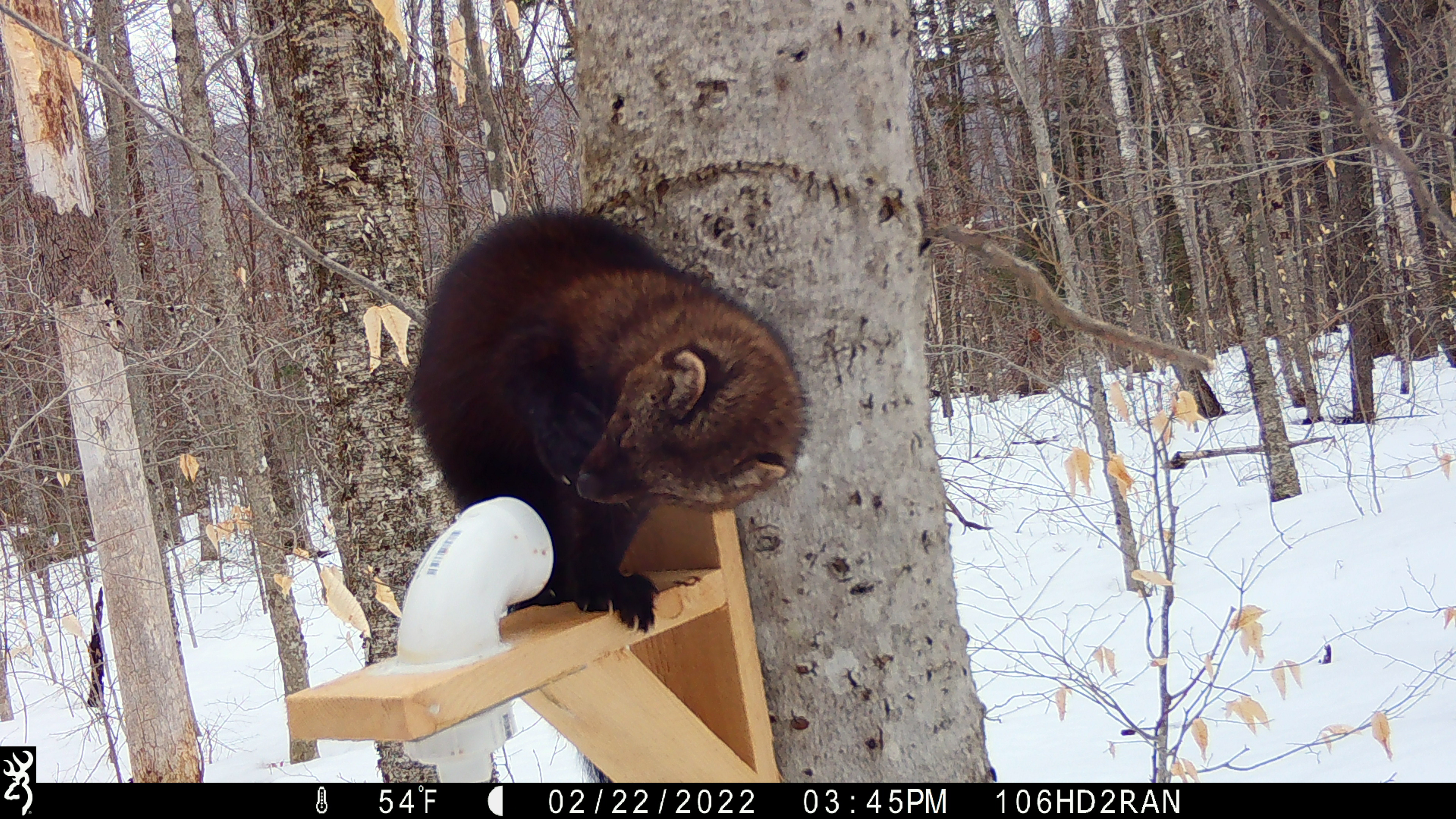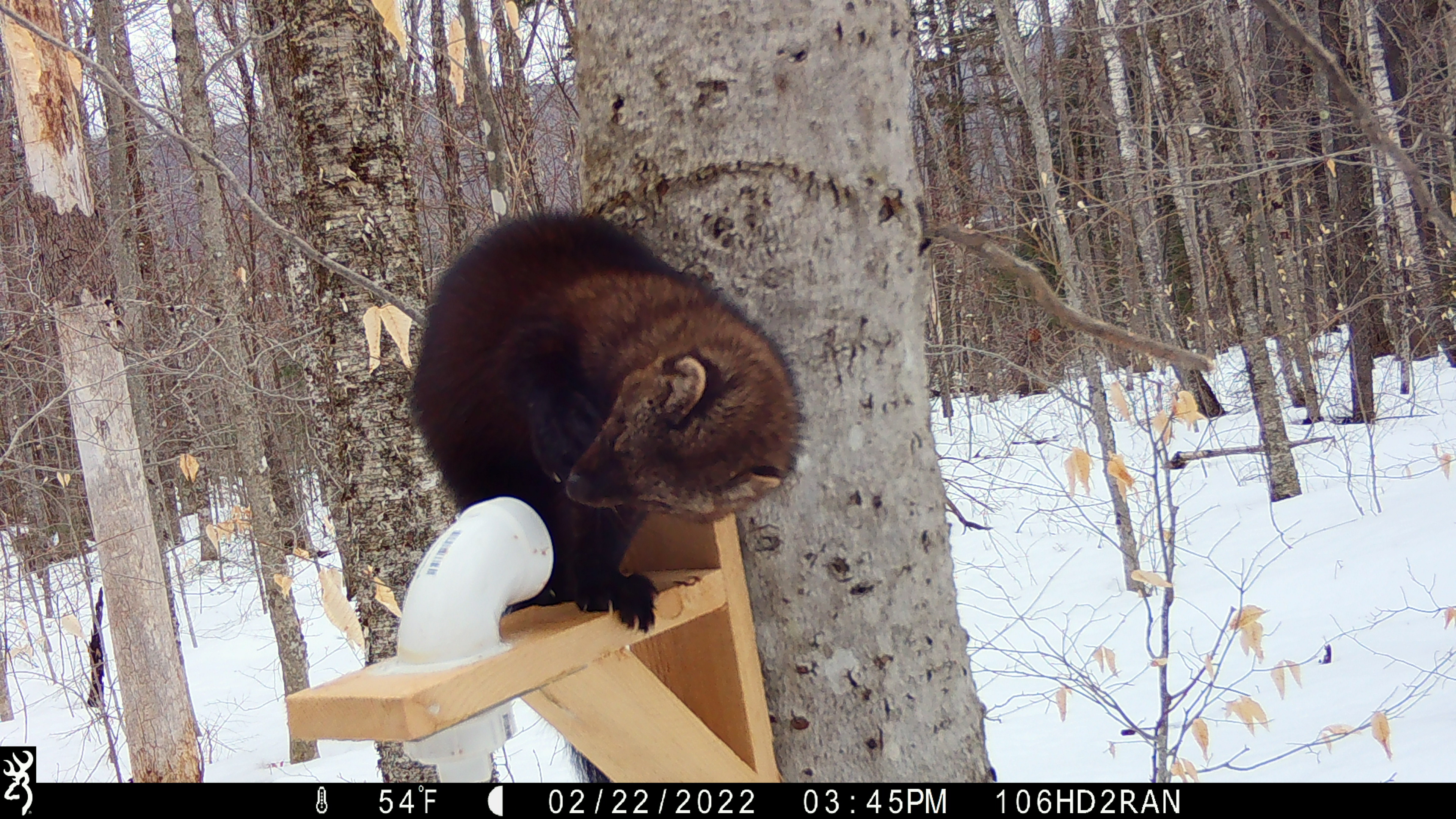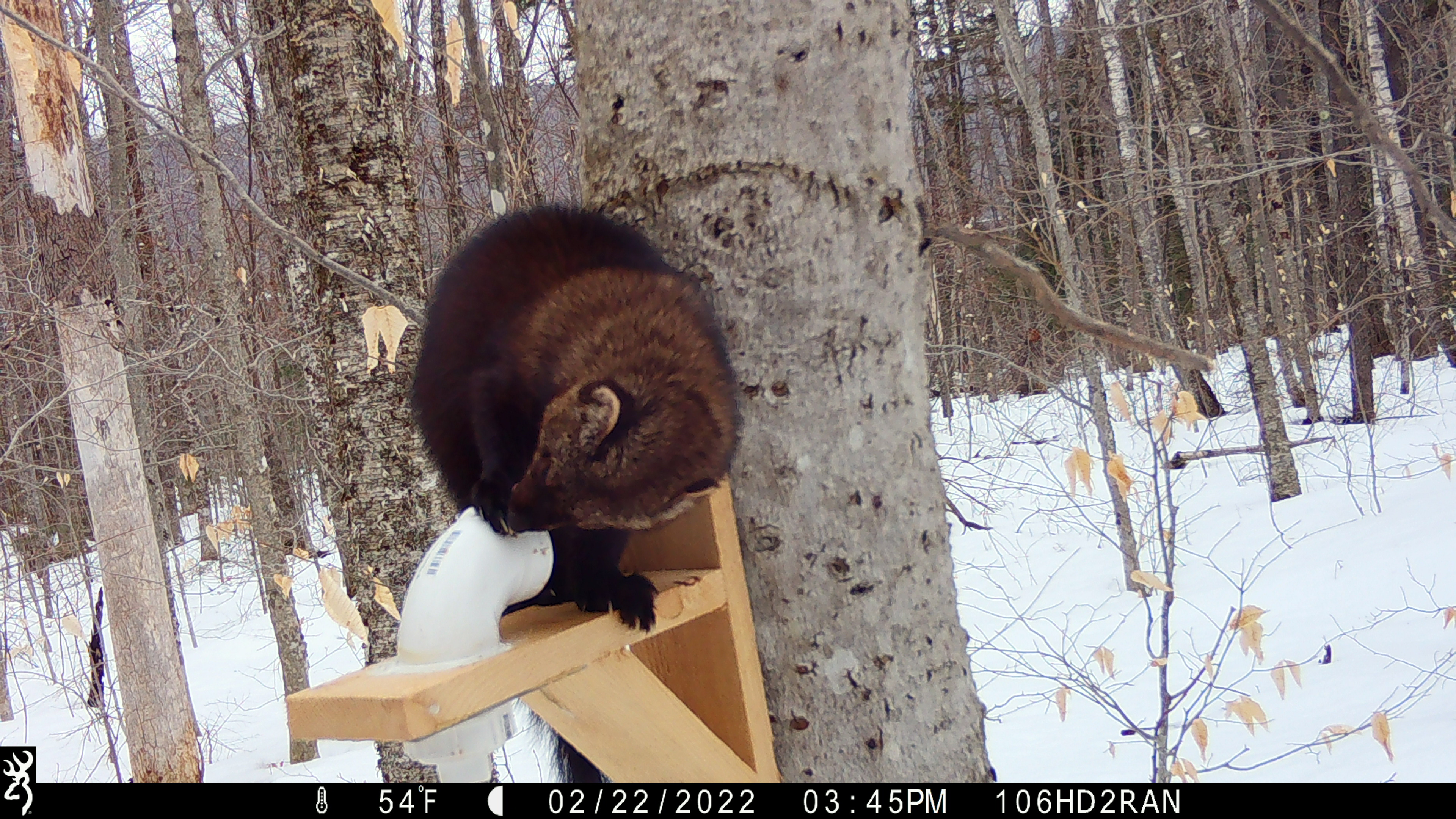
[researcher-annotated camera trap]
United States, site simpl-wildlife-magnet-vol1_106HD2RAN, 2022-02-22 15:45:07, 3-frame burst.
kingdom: Animalia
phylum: Chordata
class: Mammalia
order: Carnivora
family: Mustelidae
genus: Pekania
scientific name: Pekania pennanti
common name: fisher